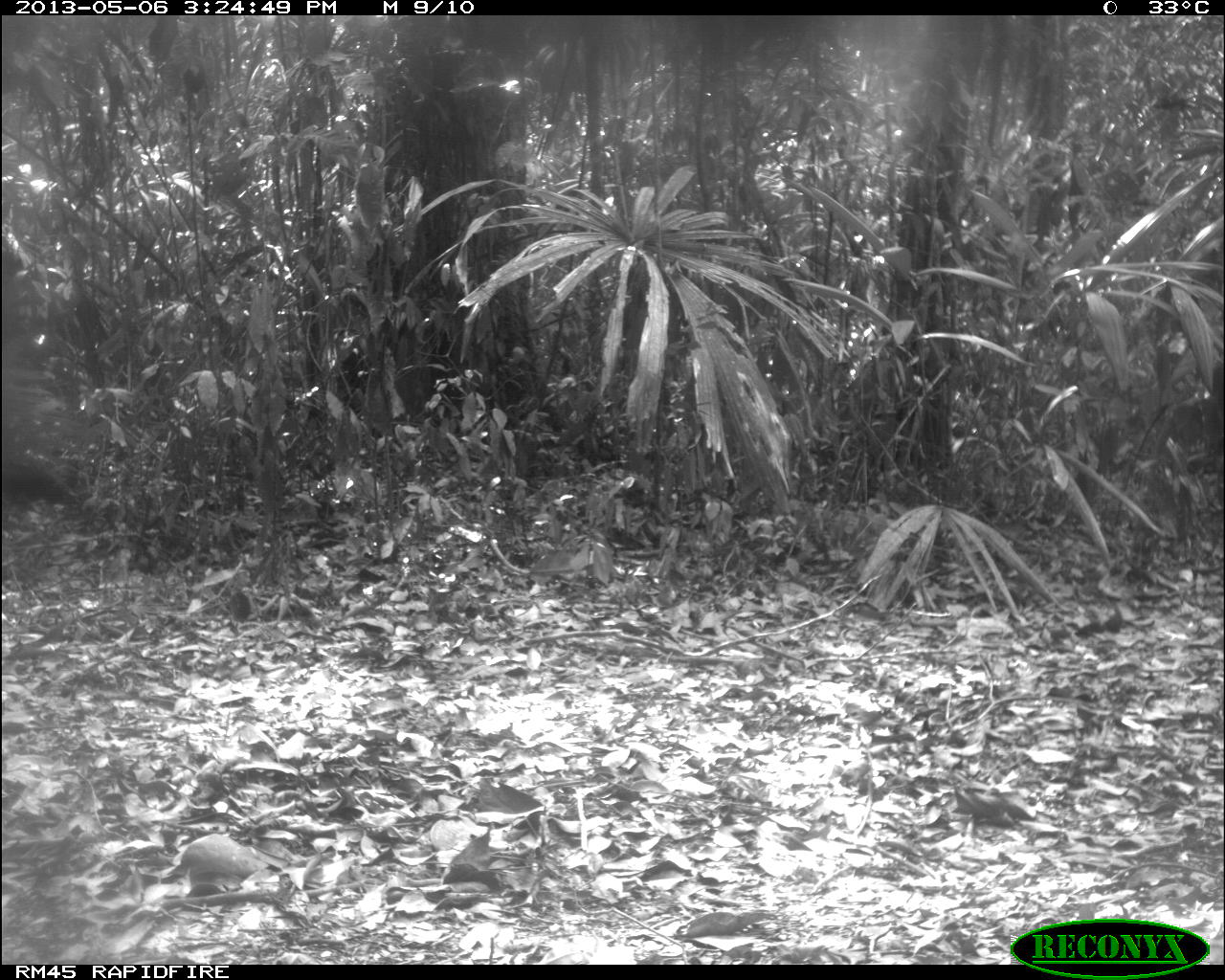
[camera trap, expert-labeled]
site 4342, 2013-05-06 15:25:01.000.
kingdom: Animalia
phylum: Chordata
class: Mammalia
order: Carnivora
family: Procyonidae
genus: Nasua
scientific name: Nasua narica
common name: white-nosed coati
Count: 1.